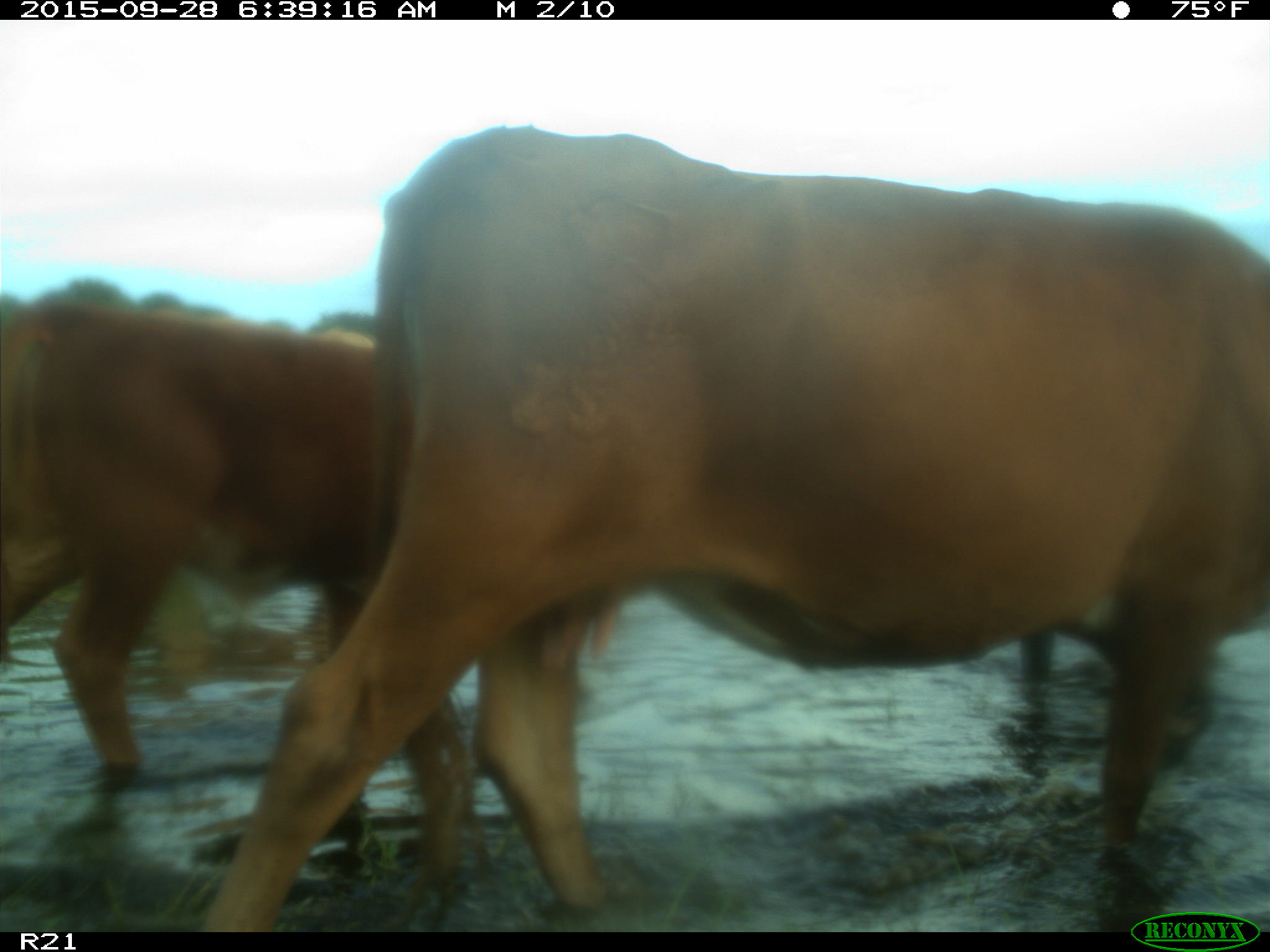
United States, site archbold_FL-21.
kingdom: Animalia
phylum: Chordata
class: Mammalia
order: Artiodactyla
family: Bovidae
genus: Bos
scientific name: Bos taurus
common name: domestic cow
Bos taurus (domestic cow).